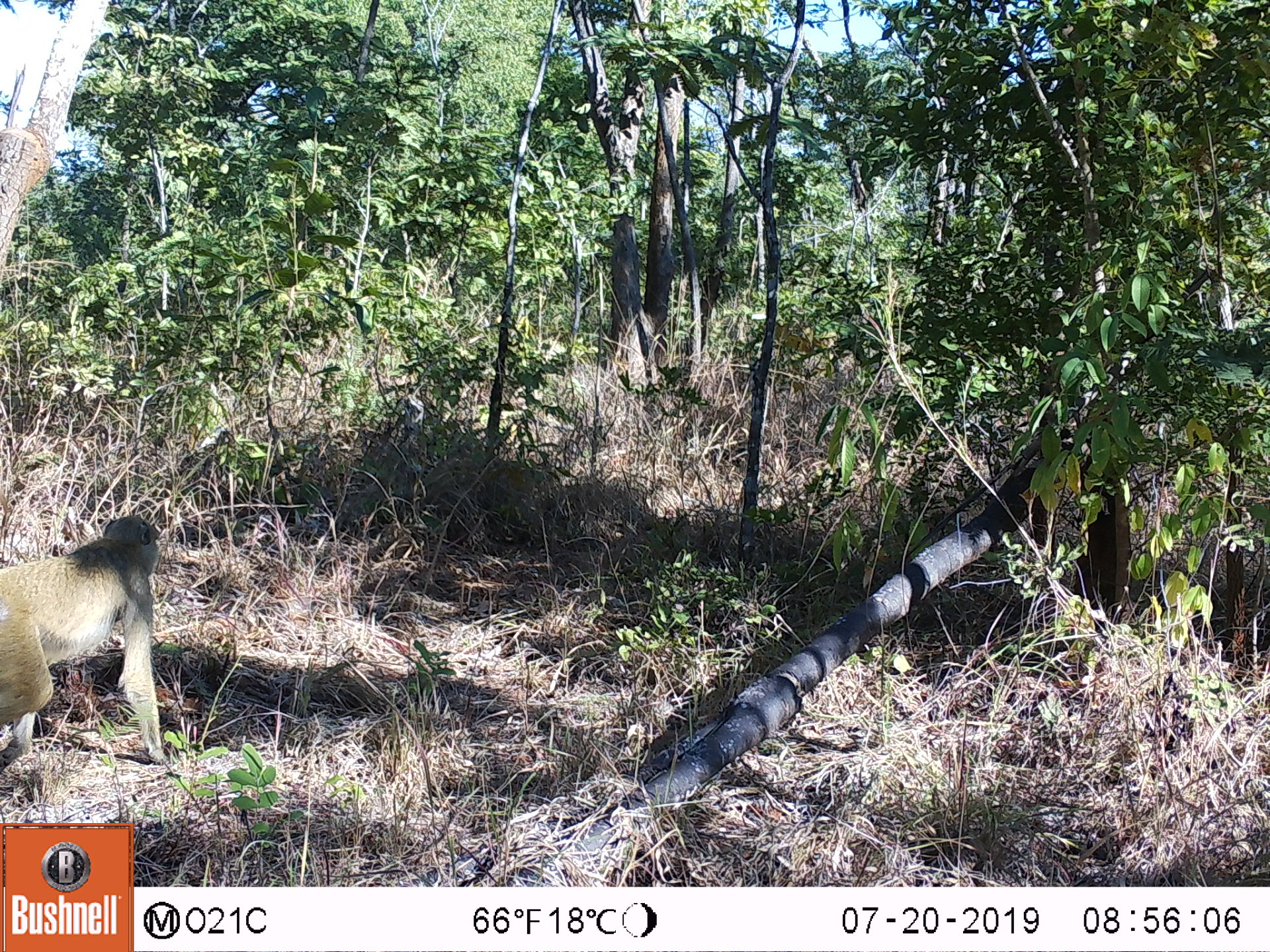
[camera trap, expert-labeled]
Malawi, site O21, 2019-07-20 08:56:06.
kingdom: Animalia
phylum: Chordata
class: Mammalia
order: Primates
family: Cercopithecidae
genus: Papio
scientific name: Papio cynocephalus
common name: yellow baboon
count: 1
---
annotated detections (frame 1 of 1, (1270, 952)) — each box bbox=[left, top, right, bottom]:
yellow baboon: bbox=[1, 499, 174, 777]